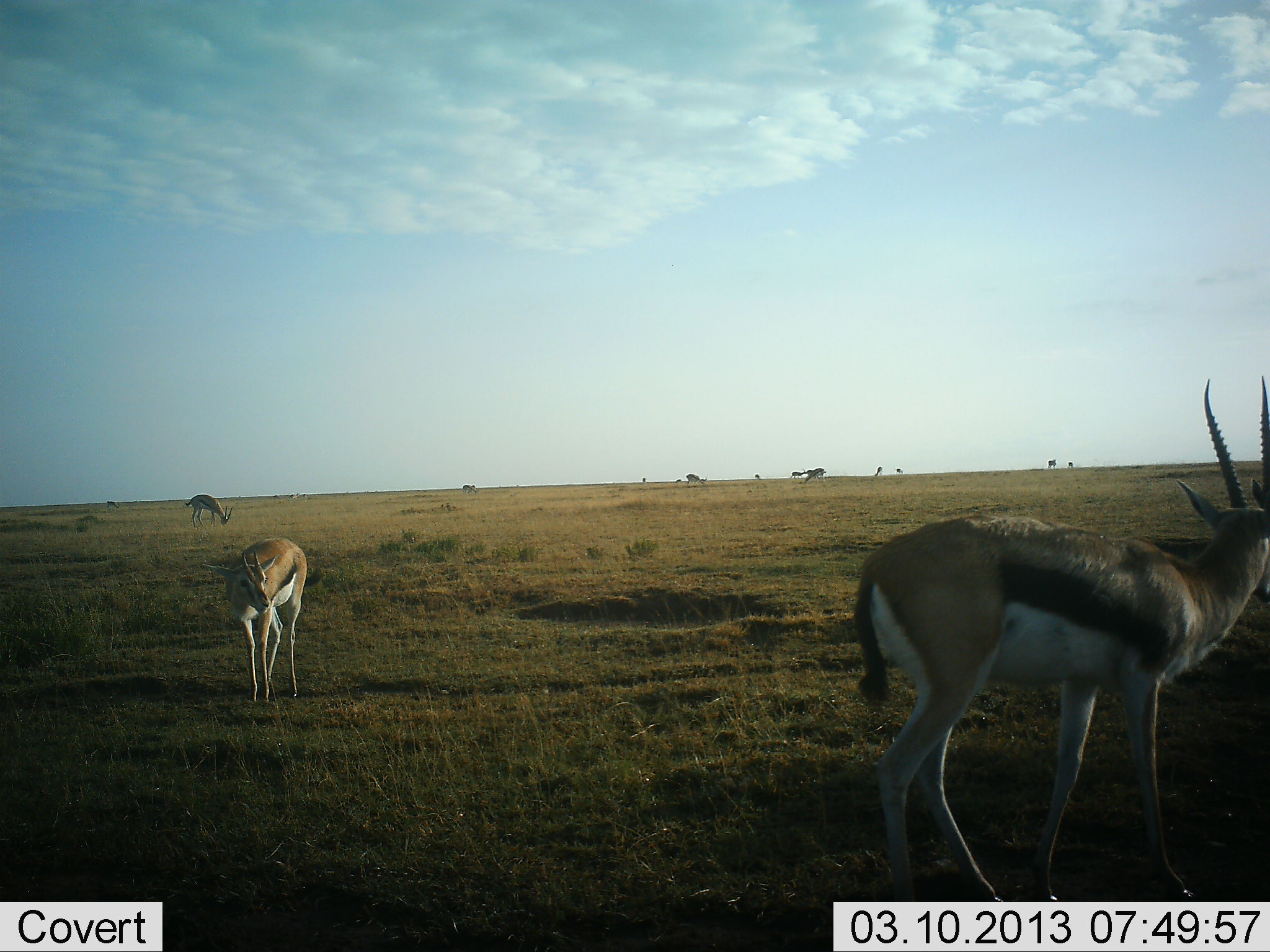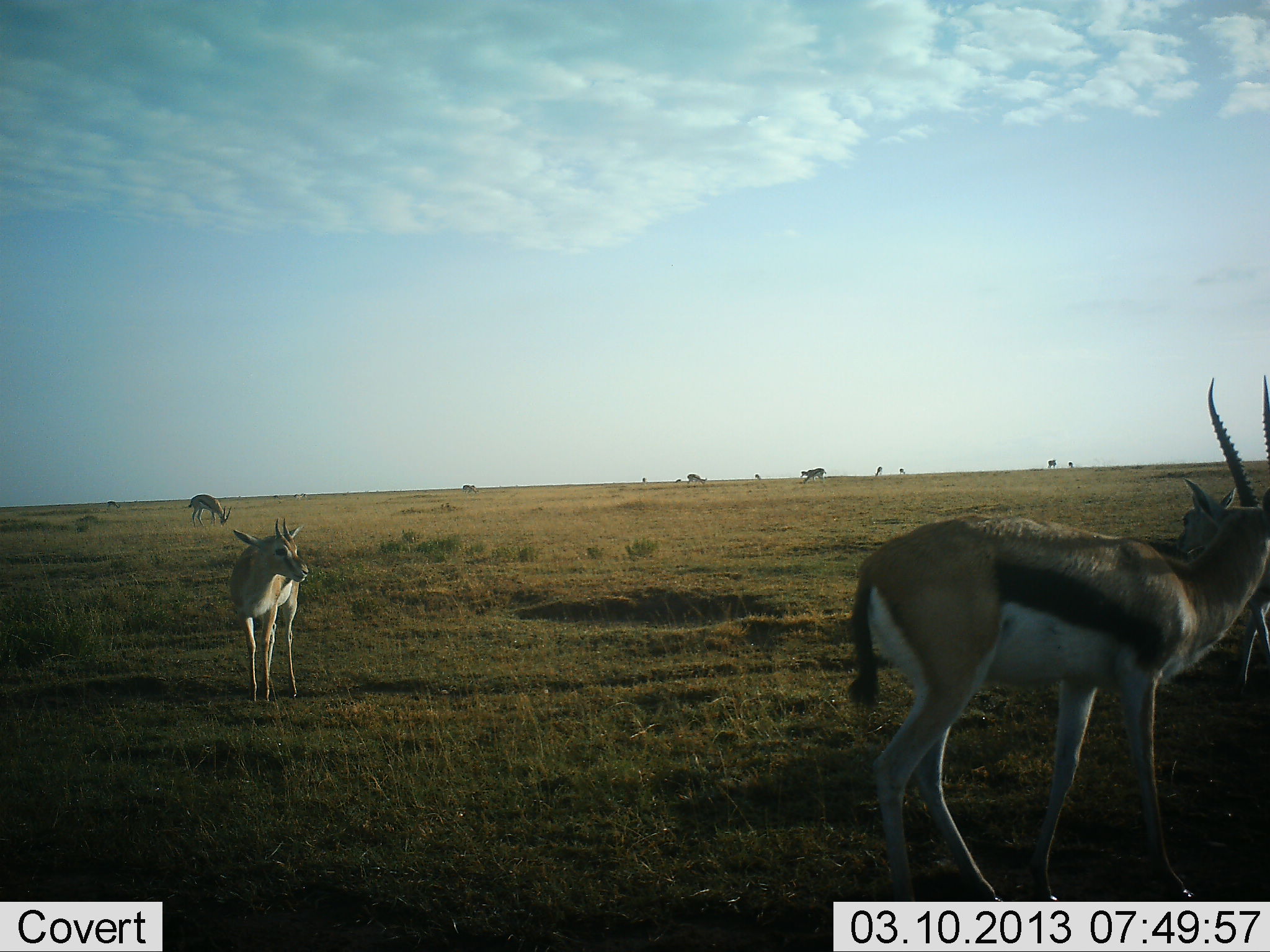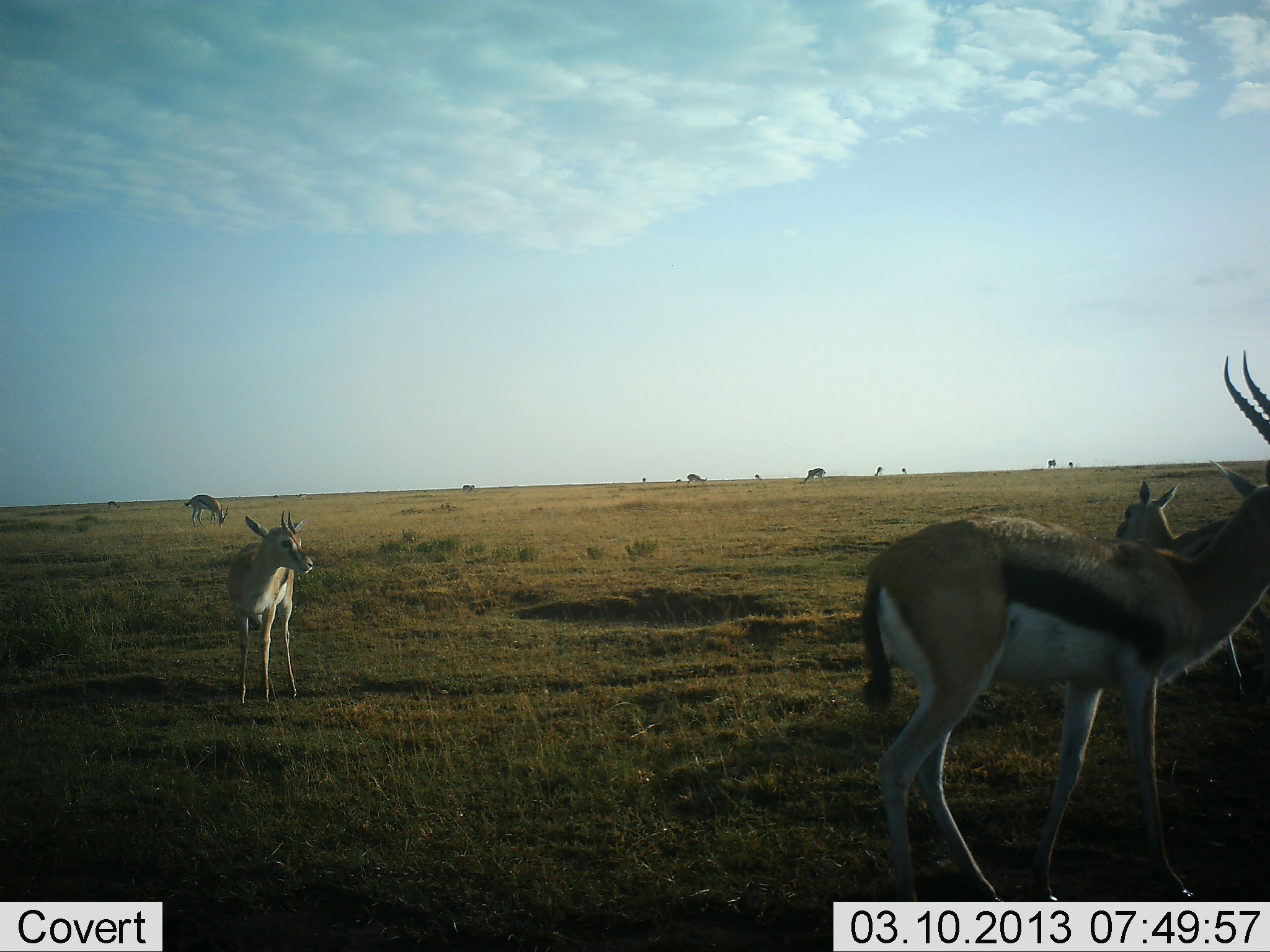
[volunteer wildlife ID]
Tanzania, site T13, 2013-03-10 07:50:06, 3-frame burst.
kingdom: Animalia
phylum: Chordata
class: Mammalia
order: Artiodactyla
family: Bovidae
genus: Eudorcas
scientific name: Eudorcas thomsonii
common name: thomson's gazelle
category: gazellethomsons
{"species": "gazellethomsons (thomson's gazelle) (Eudorcas thomsonii)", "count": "4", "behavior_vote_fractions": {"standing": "83%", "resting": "6%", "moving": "56%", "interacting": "0%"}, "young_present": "0%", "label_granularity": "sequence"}